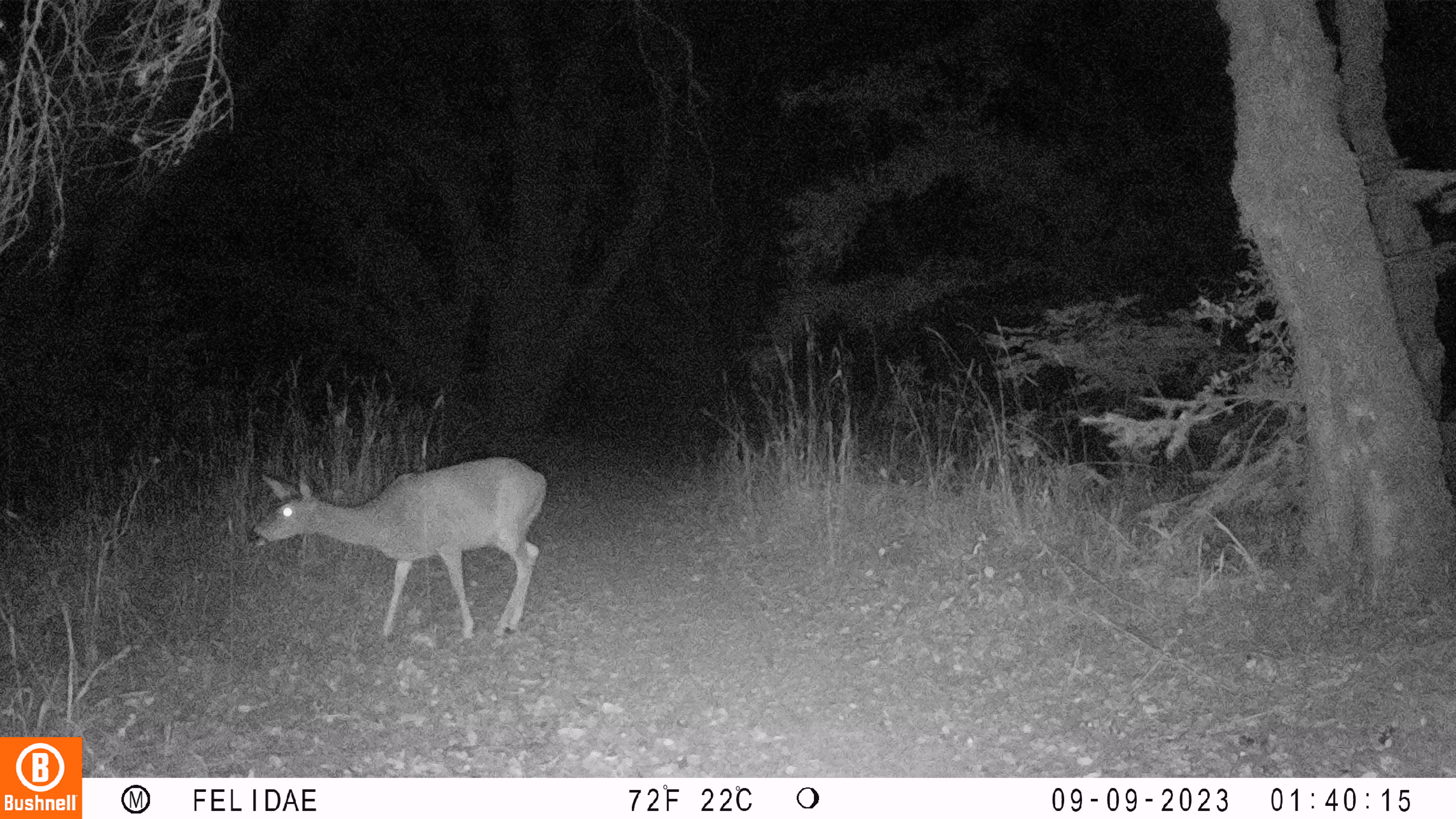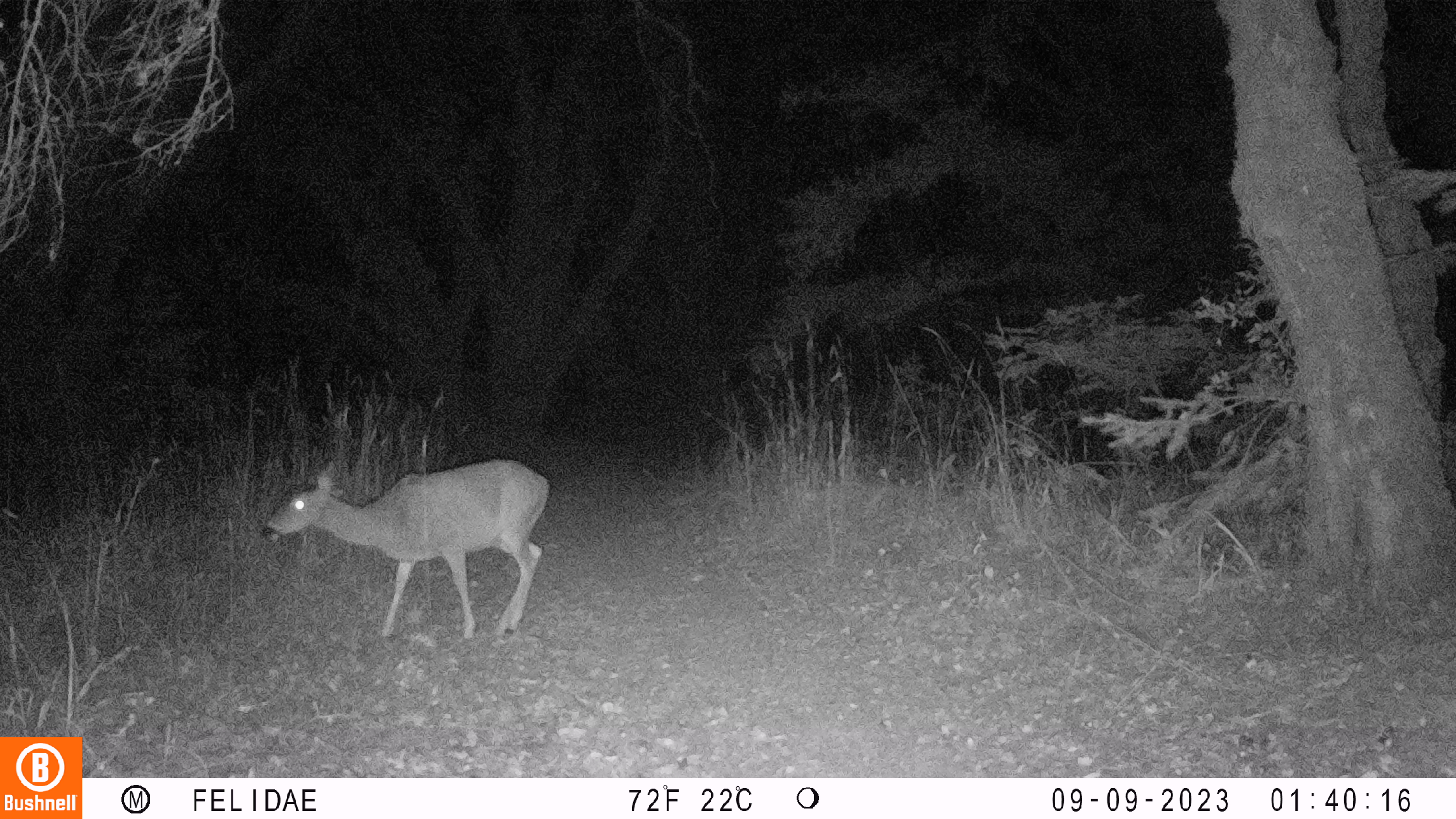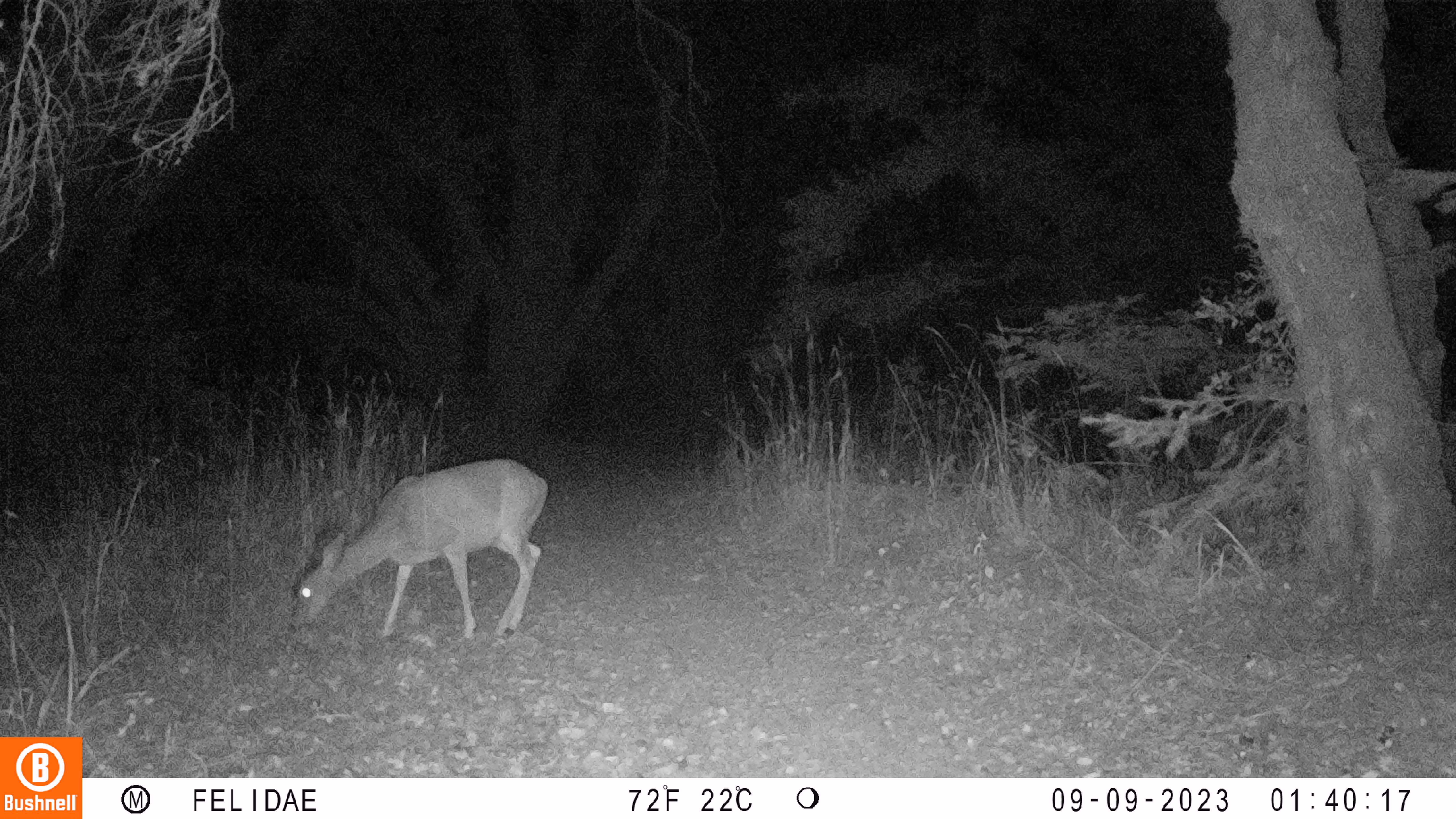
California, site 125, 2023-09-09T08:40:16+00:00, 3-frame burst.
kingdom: Animalia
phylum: Chordata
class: Mammalia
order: Artiodactyla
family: Cervidae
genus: Odocoileus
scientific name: Odocoileus hemionus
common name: mule deer